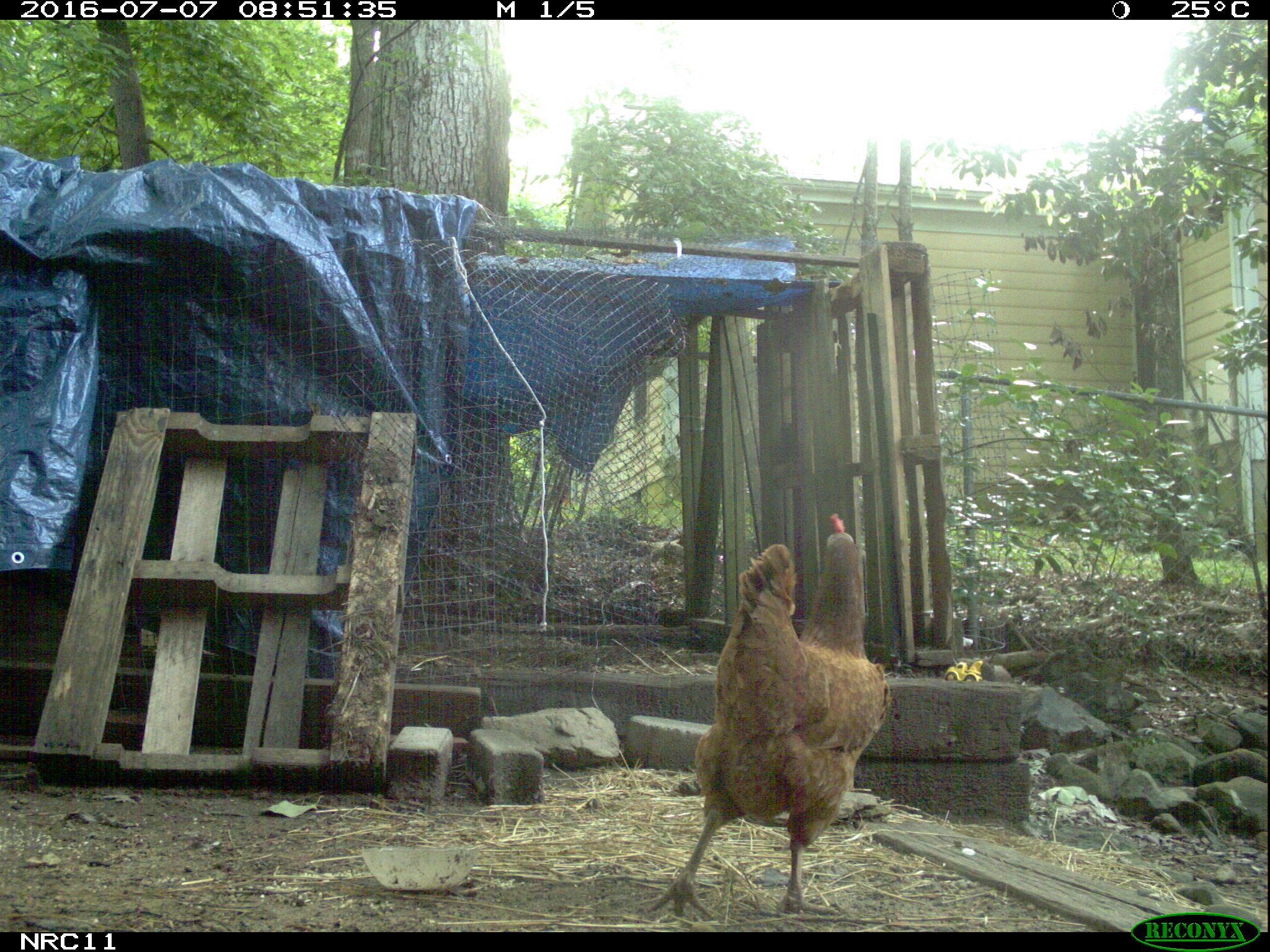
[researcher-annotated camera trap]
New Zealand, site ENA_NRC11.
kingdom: Animalia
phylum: Chordata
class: Aves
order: Galliformes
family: Phasianidae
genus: Gallus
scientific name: Gallus gallus domesticus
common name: chicken